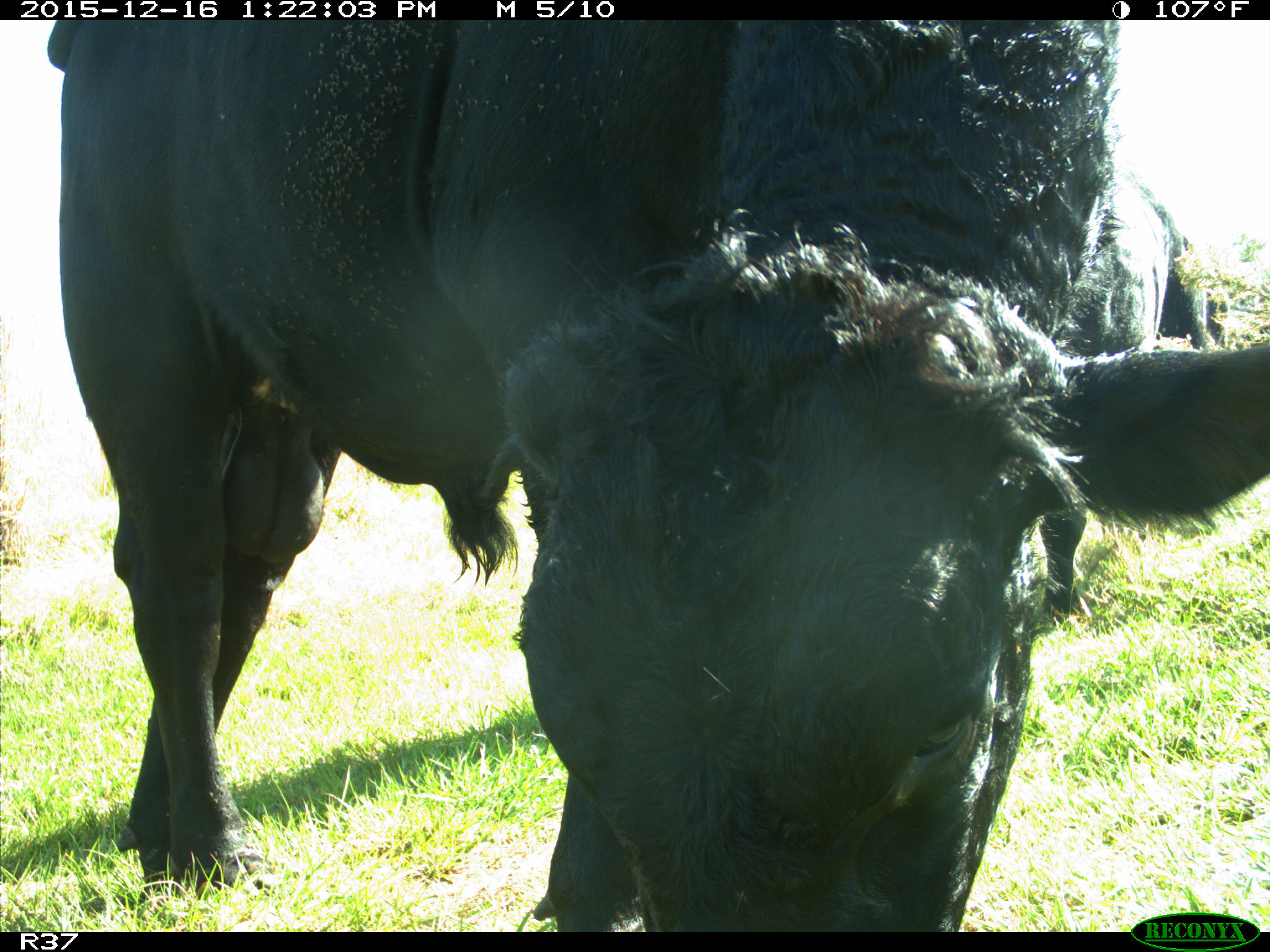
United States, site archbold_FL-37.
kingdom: Animalia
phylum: Chordata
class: Mammalia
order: Artiodactyla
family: Bovidae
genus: Bos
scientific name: Bos taurus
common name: domestic cow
Bos taurus (domestic cow).